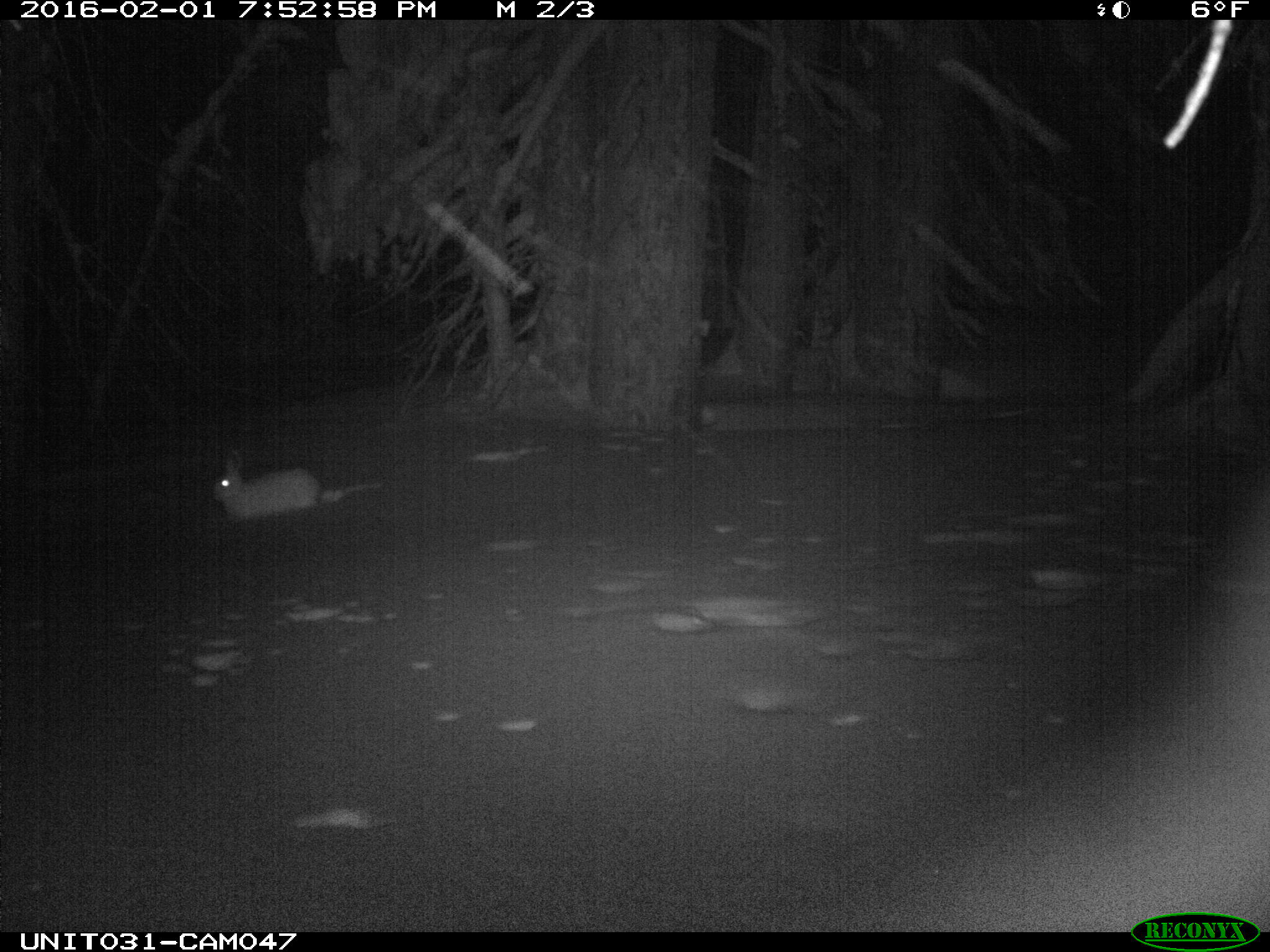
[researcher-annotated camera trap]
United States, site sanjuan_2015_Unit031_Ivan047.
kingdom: Animalia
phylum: Chordata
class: Mammalia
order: Lagomorpha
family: Leporidae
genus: Lepus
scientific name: Lepus americanus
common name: snowshoe hare